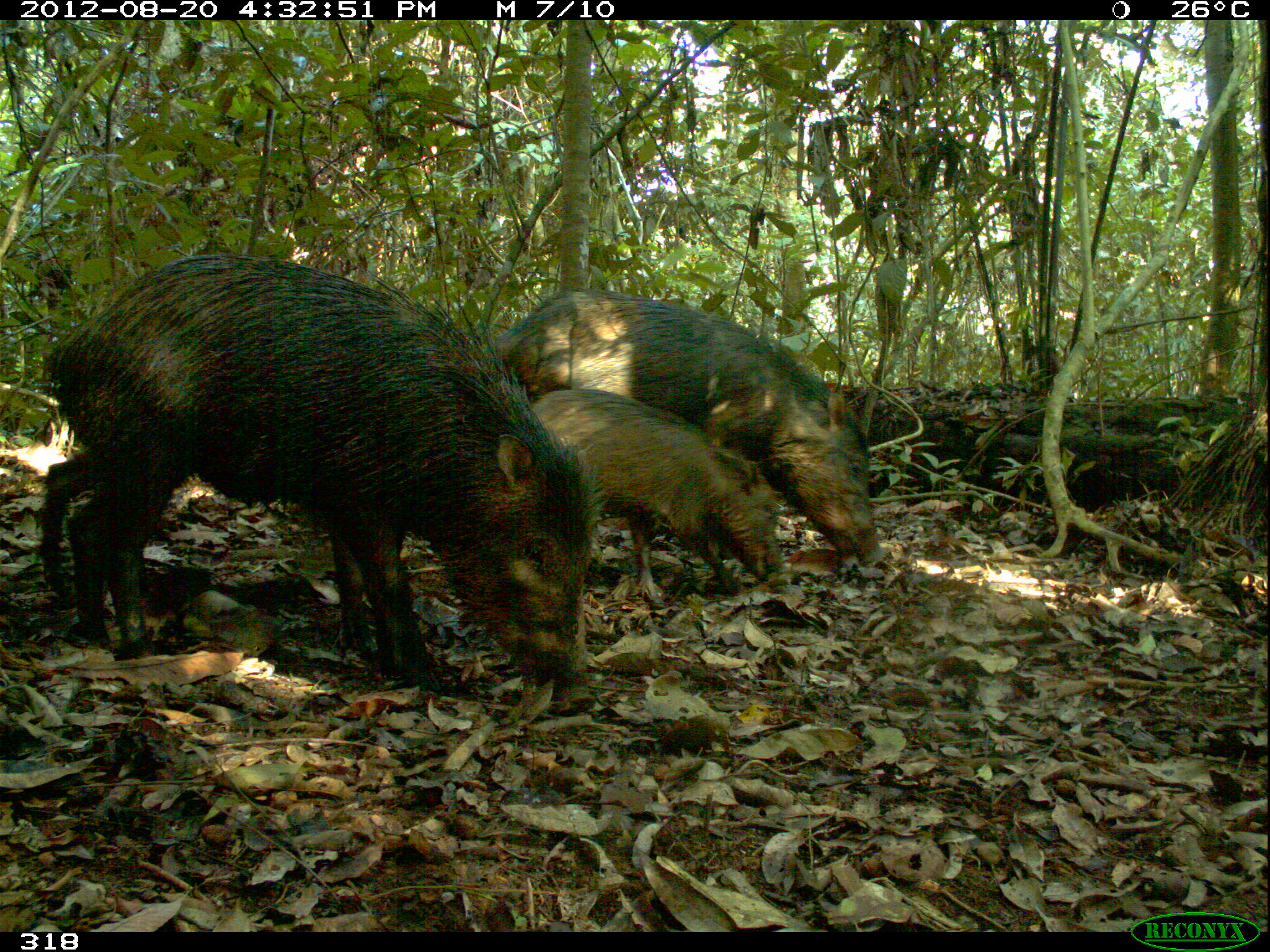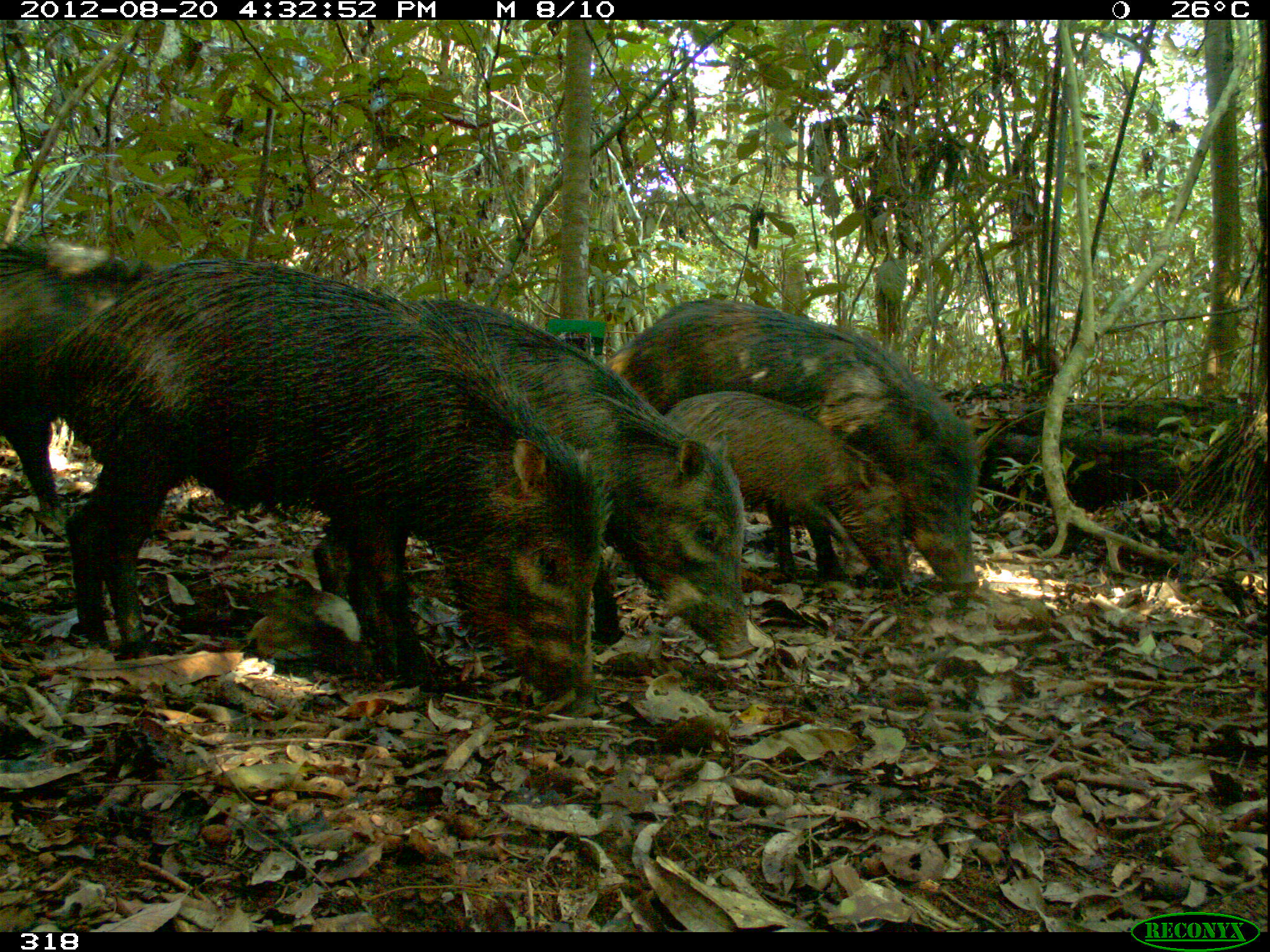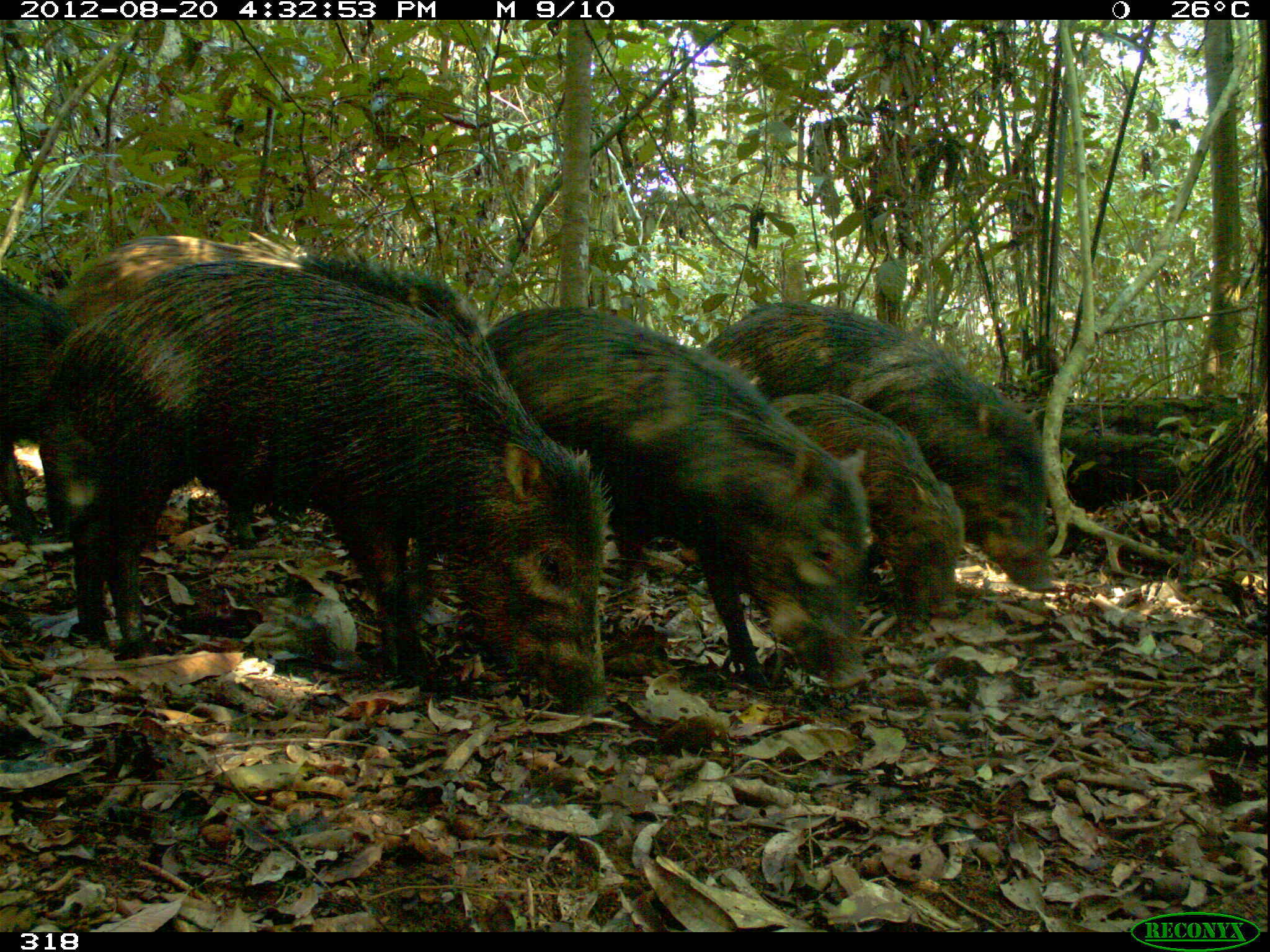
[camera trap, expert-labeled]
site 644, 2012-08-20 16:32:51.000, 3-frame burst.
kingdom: Animalia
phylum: Chordata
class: Mammalia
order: Artiodactyla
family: Tayassuidae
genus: Tayassu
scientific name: Tayassu pecari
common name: white-lipped peccary